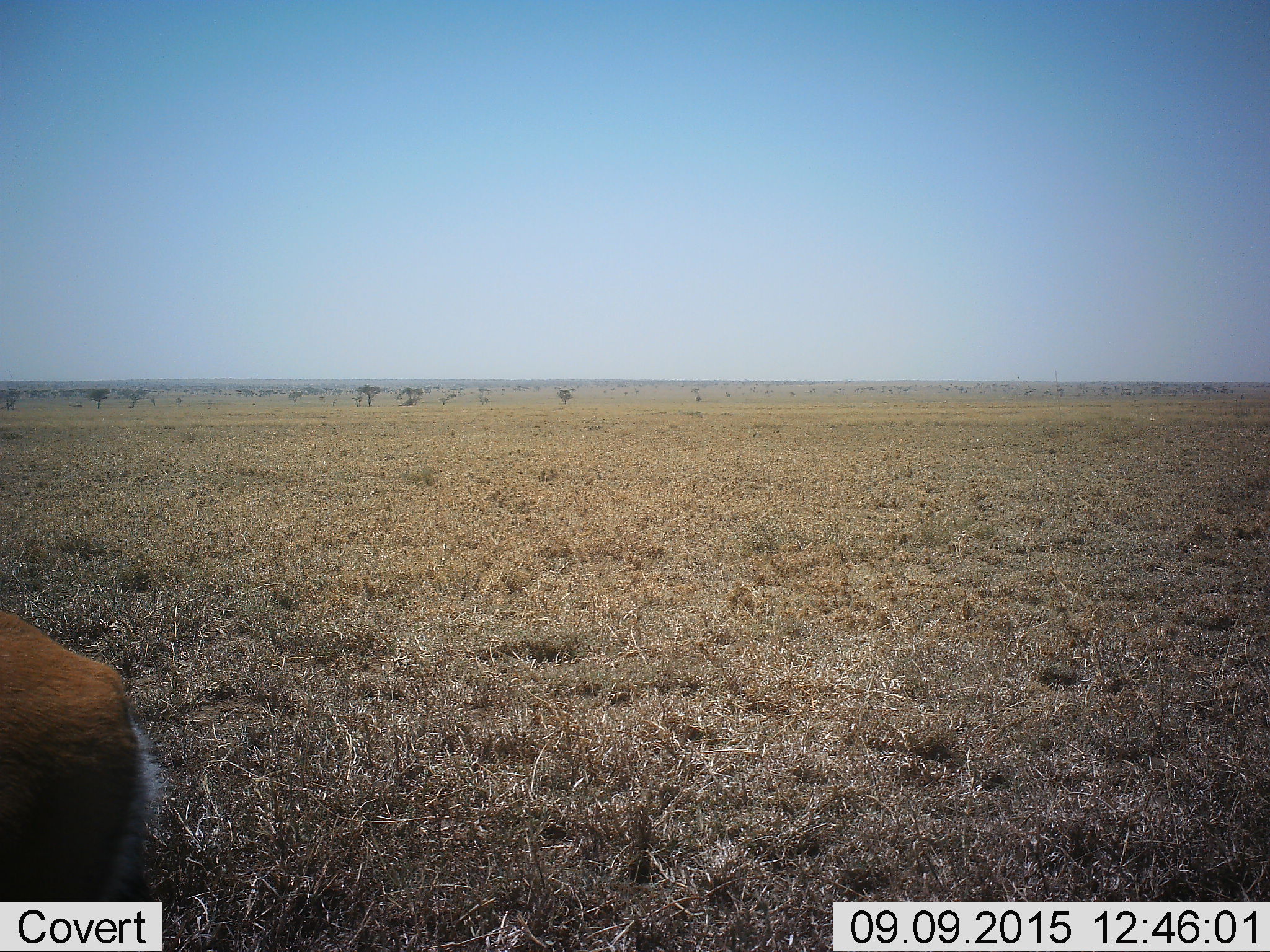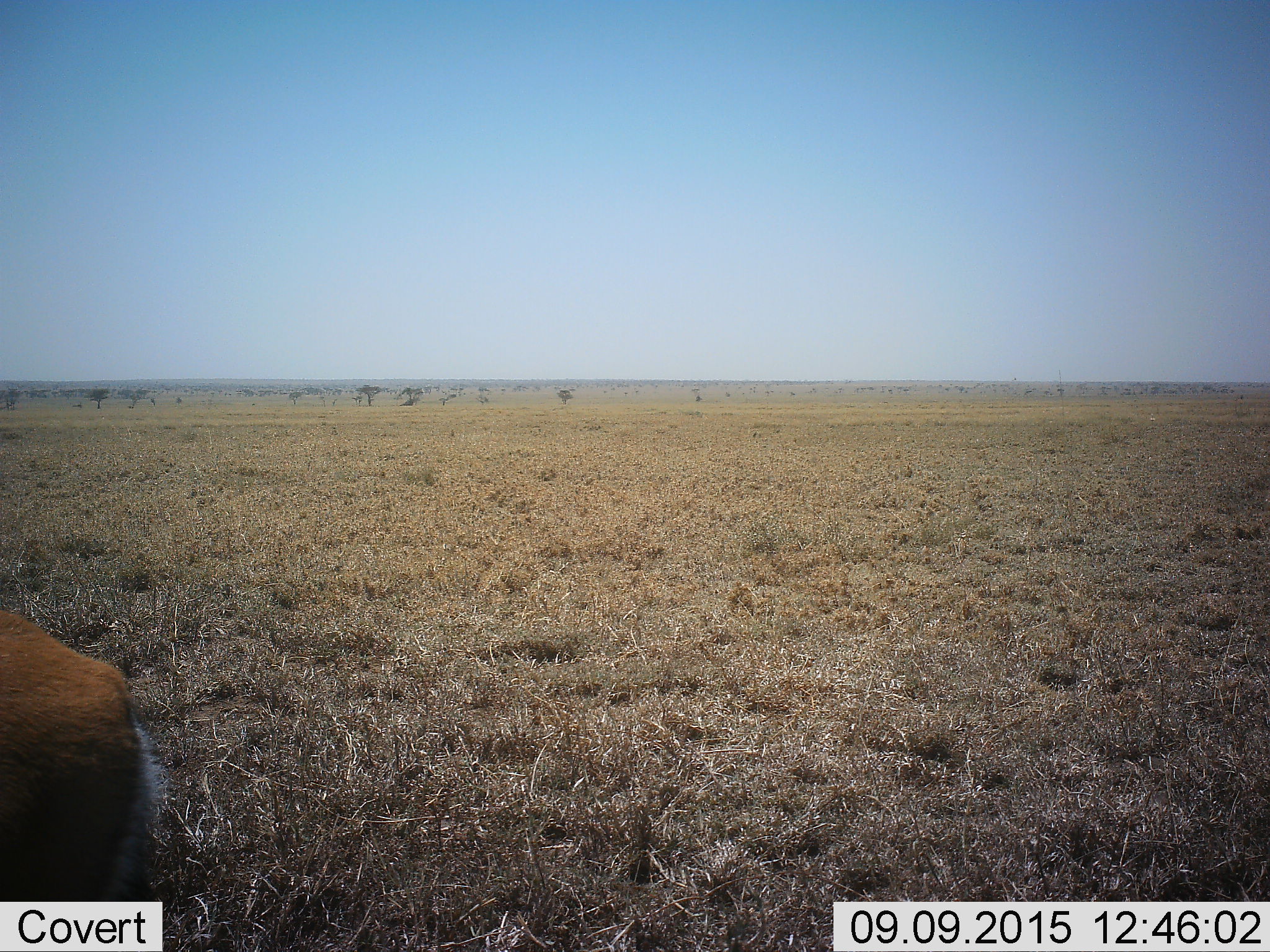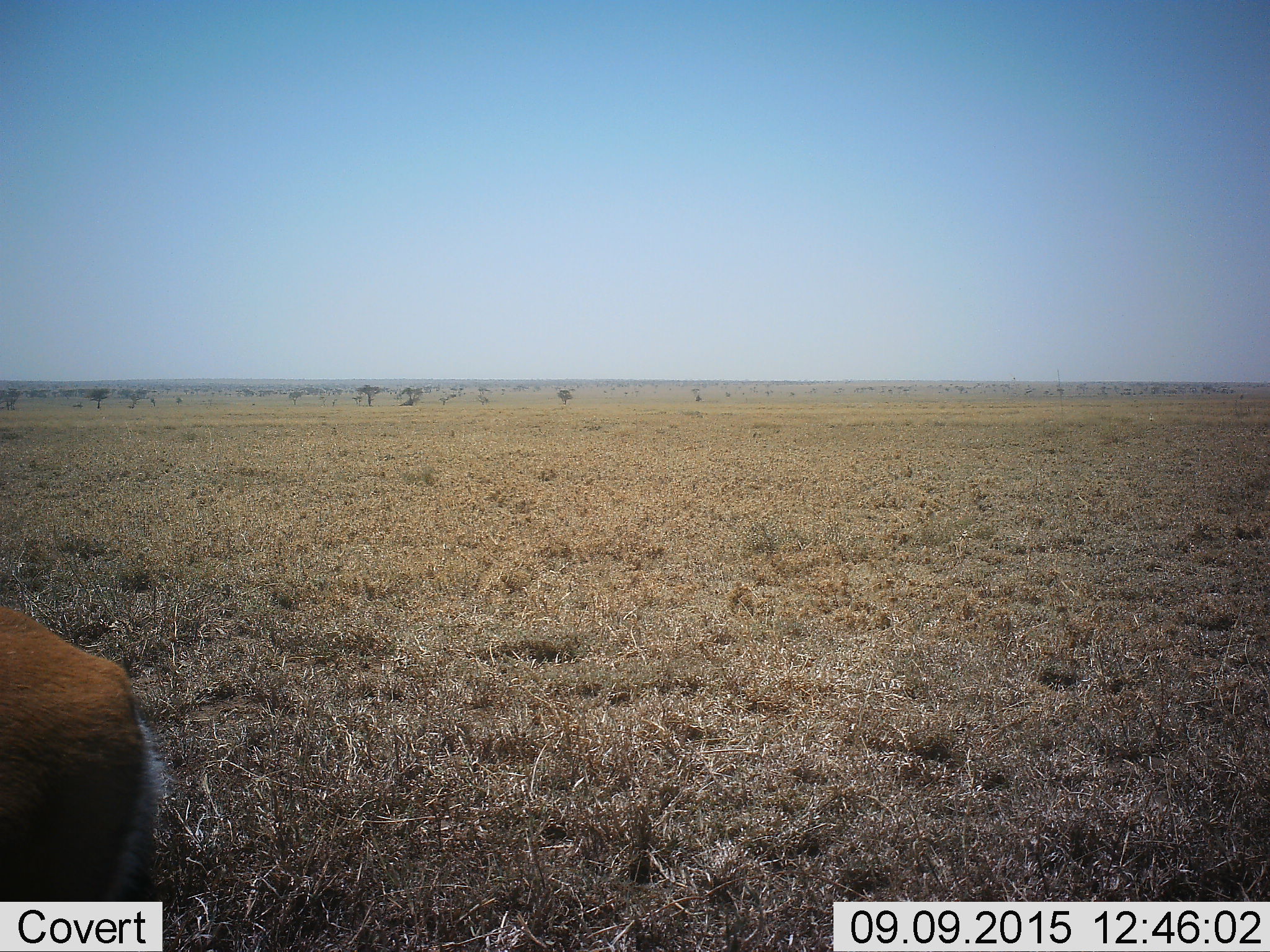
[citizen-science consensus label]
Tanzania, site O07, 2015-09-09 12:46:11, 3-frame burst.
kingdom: Animalia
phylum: Chordata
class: Mammalia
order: Artiodactyla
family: Bovidae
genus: Eudorcas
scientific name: Eudorcas thomsonii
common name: thomson's gazelle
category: gazellethomsons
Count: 1.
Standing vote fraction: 100%.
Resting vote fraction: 0%.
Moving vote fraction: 0%.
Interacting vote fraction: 0%.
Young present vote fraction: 0%.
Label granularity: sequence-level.